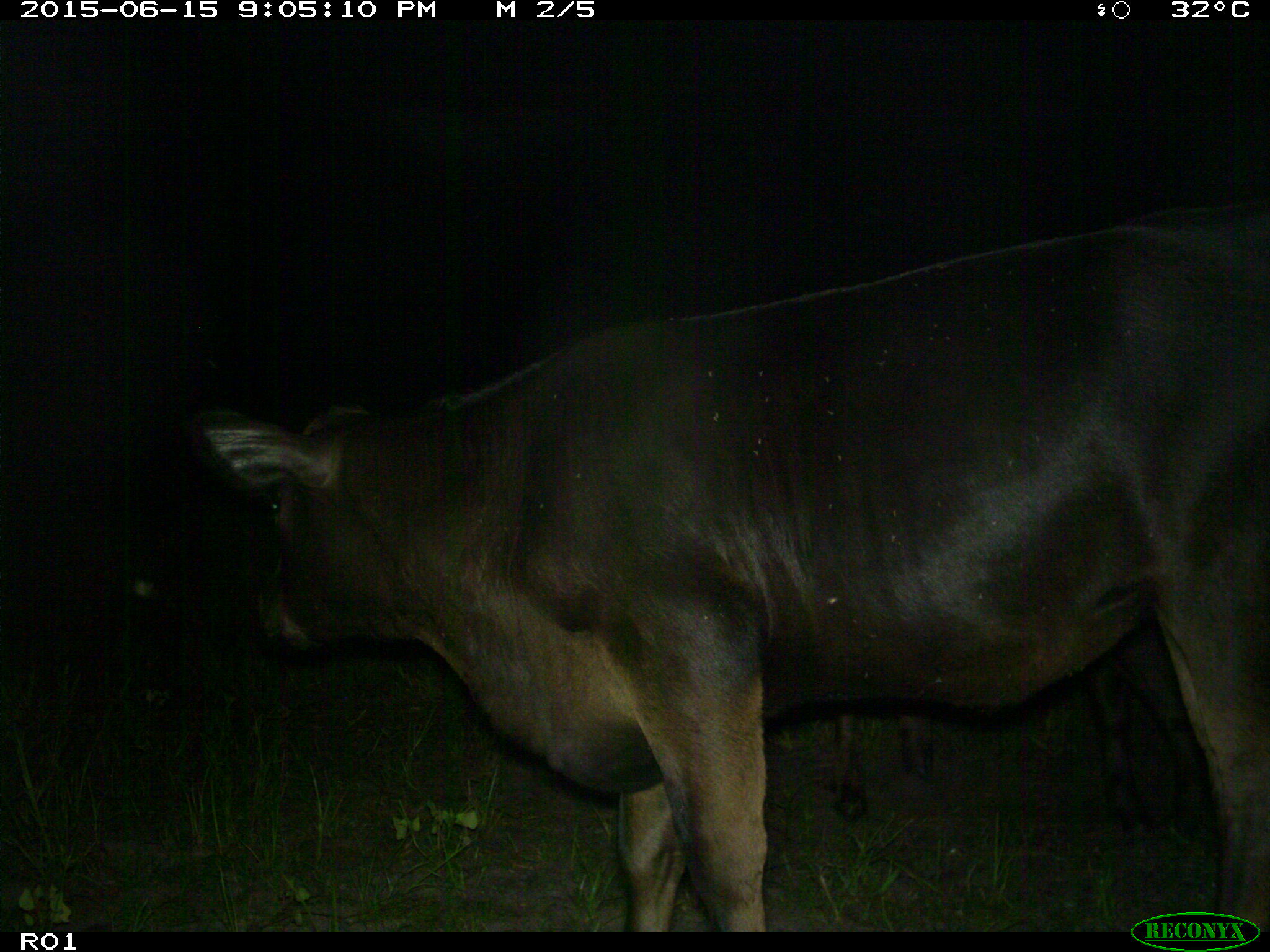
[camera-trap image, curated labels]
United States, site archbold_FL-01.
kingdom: Animalia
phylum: Chordata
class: Mammalia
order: Artiodactyla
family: Bovidae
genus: Bos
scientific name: Bos taurus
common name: domestic cow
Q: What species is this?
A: Bos taurus (domestic cow).